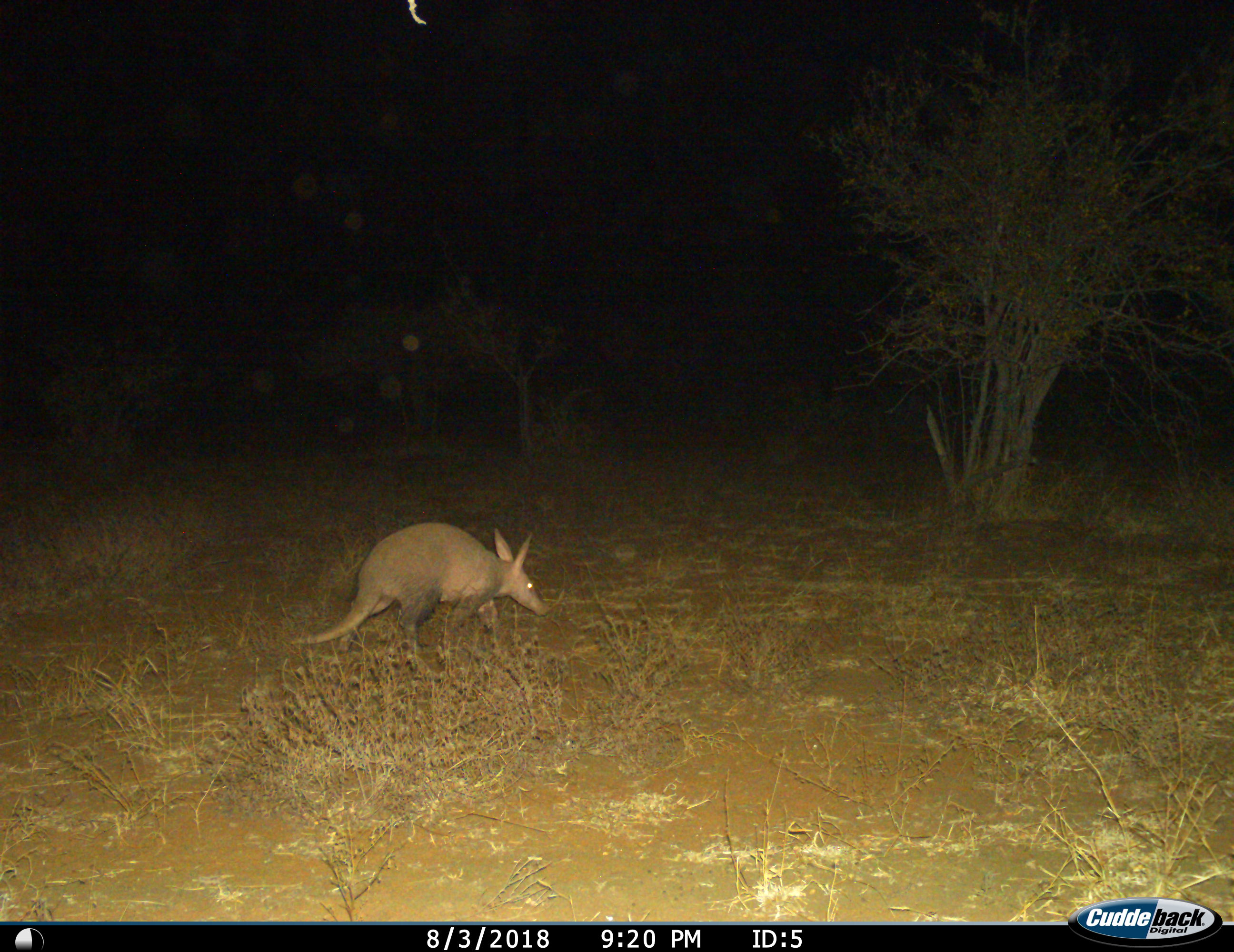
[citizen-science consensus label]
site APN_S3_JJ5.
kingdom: Animalia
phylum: Chordata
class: Mammalia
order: Tubulidentata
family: Orycteropodidae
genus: Orycteropus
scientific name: Orycteropus afer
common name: aardvark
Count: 1.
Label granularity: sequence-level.